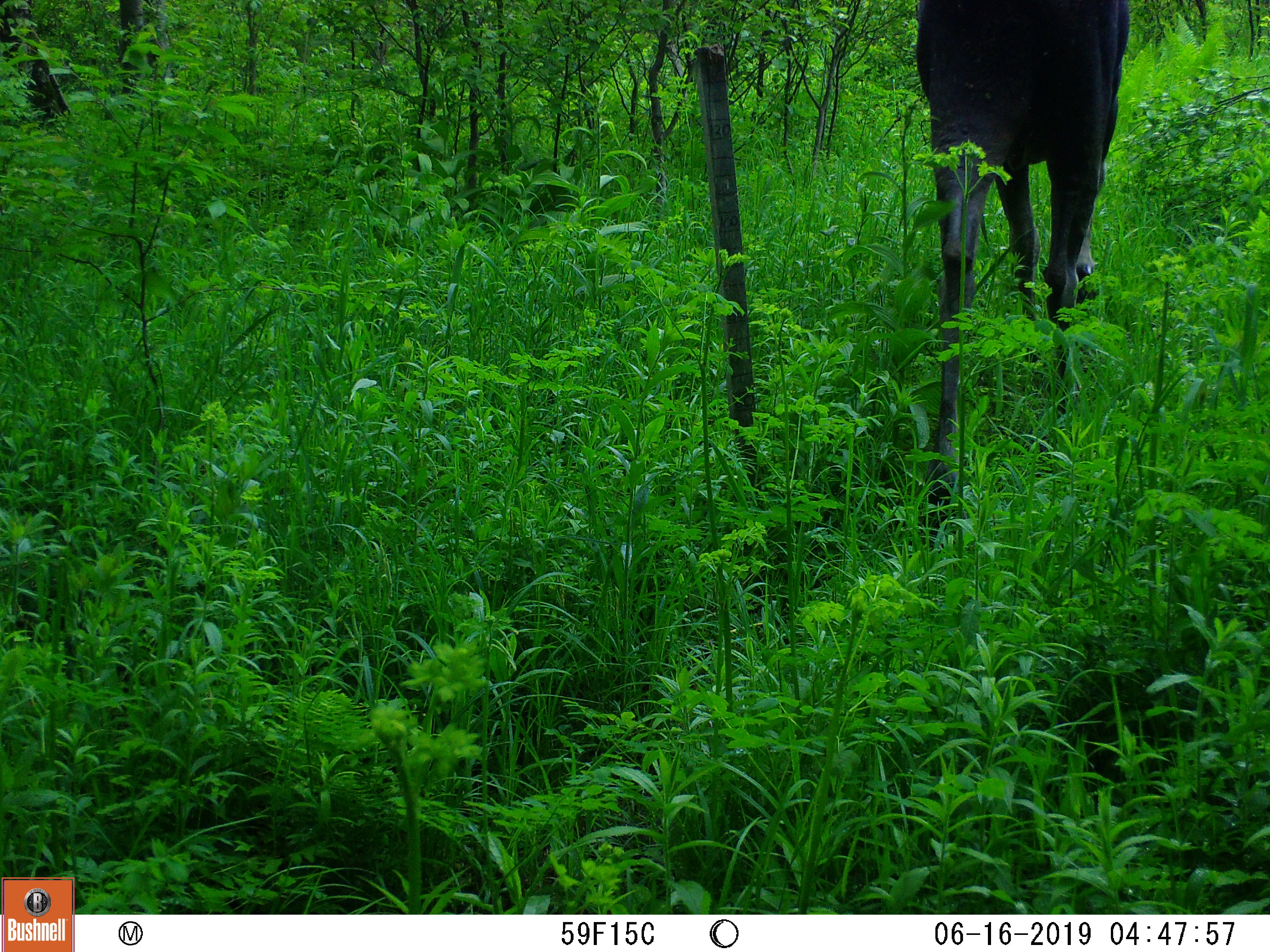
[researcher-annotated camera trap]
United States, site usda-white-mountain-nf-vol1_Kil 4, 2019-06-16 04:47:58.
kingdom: Animalia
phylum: Chordata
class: Mammalia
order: Artiodactyla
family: Cervidae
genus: Alces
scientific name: Alces alces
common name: moose